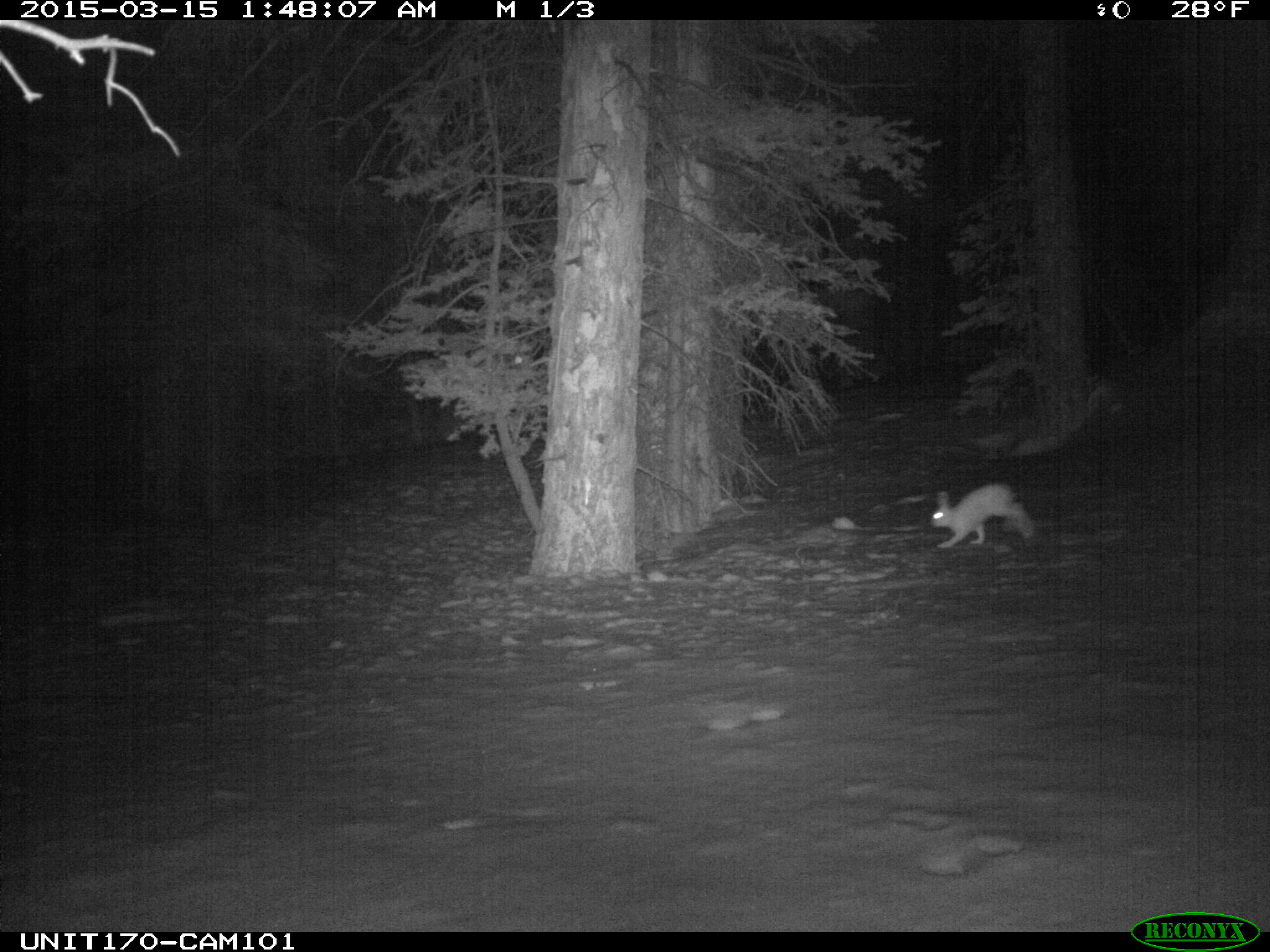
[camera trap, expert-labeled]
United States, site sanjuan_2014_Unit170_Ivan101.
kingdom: Animalia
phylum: Chordata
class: Mammalia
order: Lagomorpha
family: Leporidae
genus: Lepus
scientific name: Lepus americanus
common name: snowshoe hare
Lepus americanus (snowshoe hare).